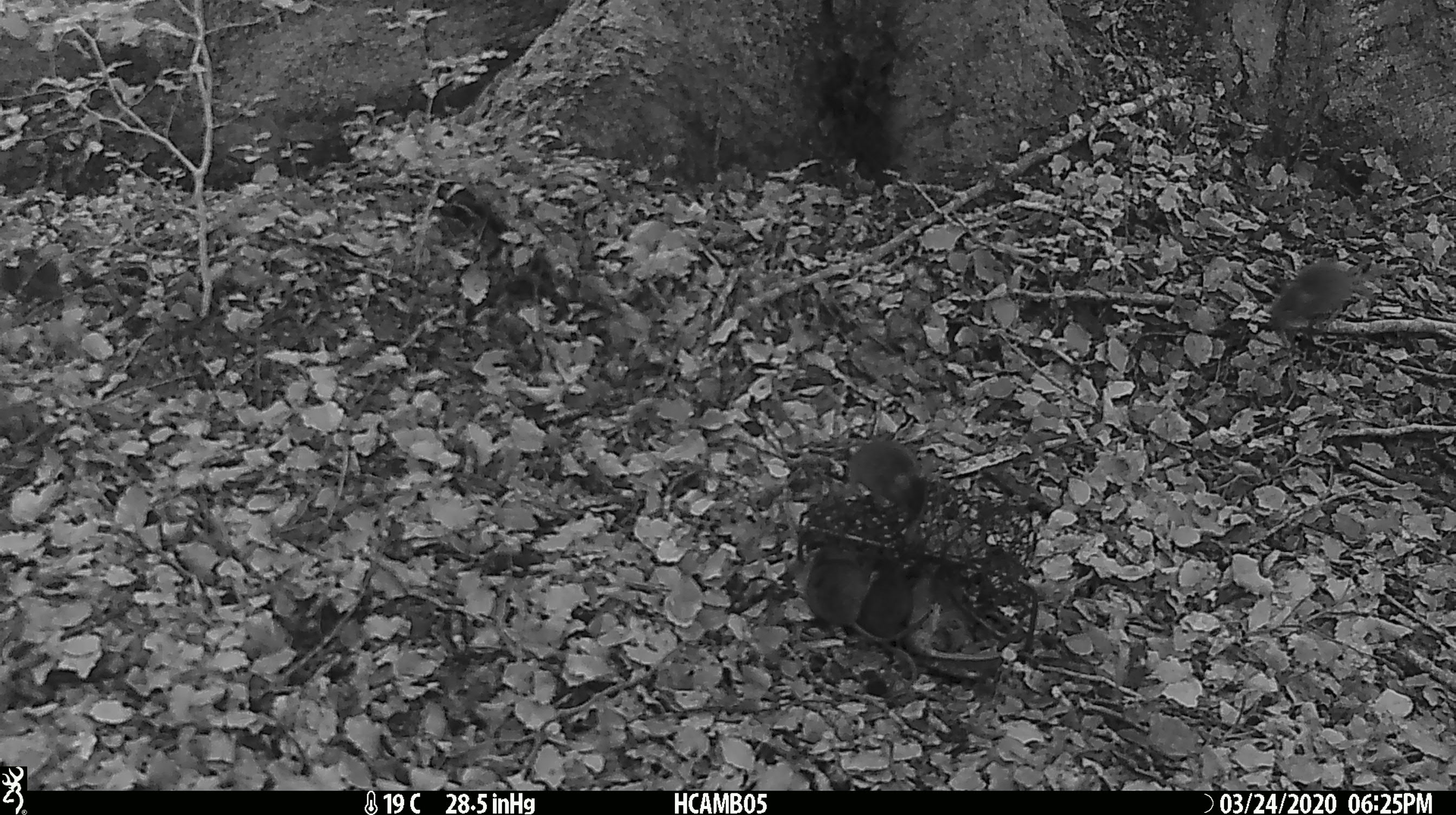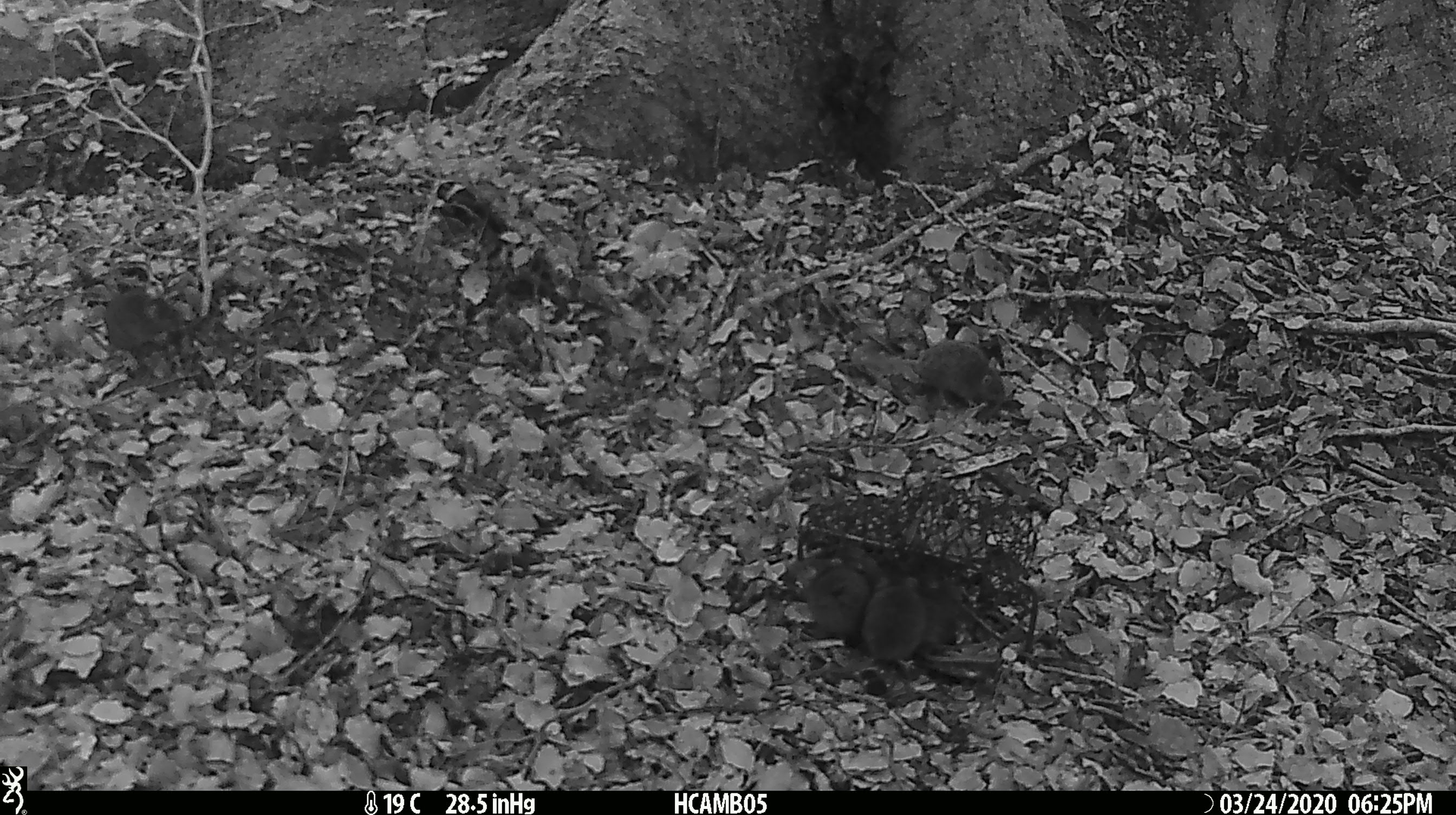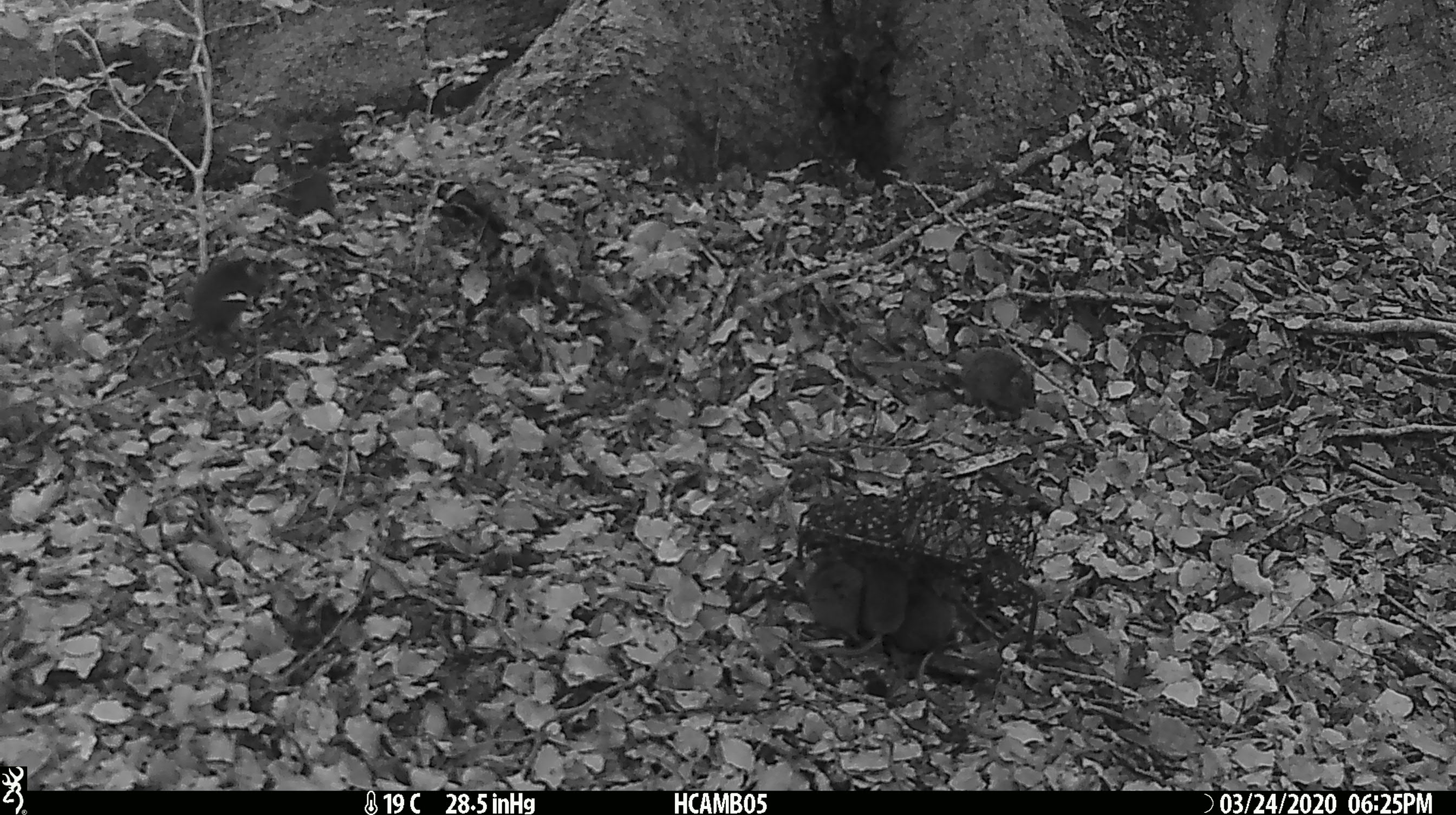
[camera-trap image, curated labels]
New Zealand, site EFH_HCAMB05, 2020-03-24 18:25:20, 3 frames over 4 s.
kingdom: Animalia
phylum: Chordata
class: Mammalia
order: Rodentia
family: Muridae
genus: Mus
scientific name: Mus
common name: mouse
Mouse (Mus).